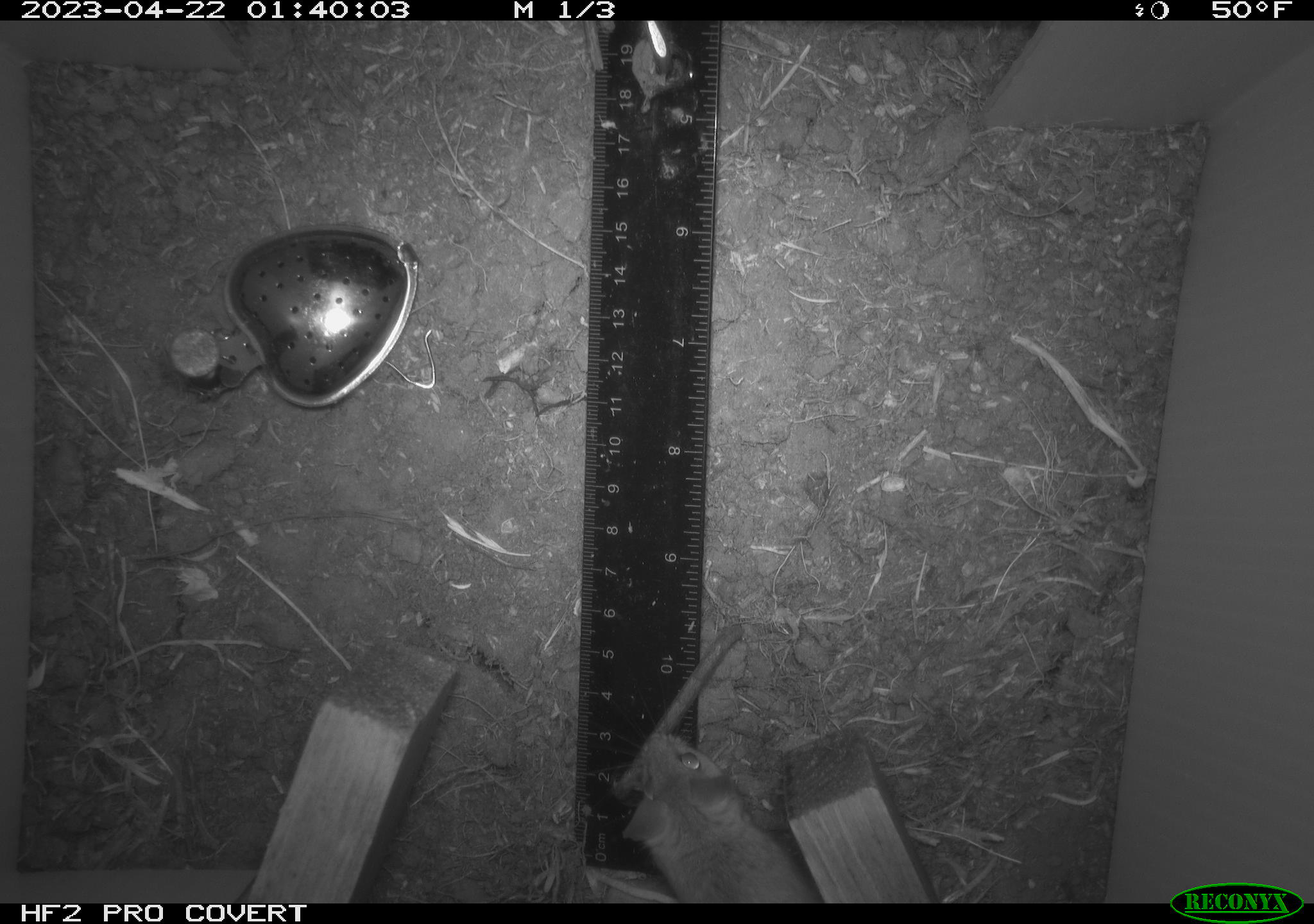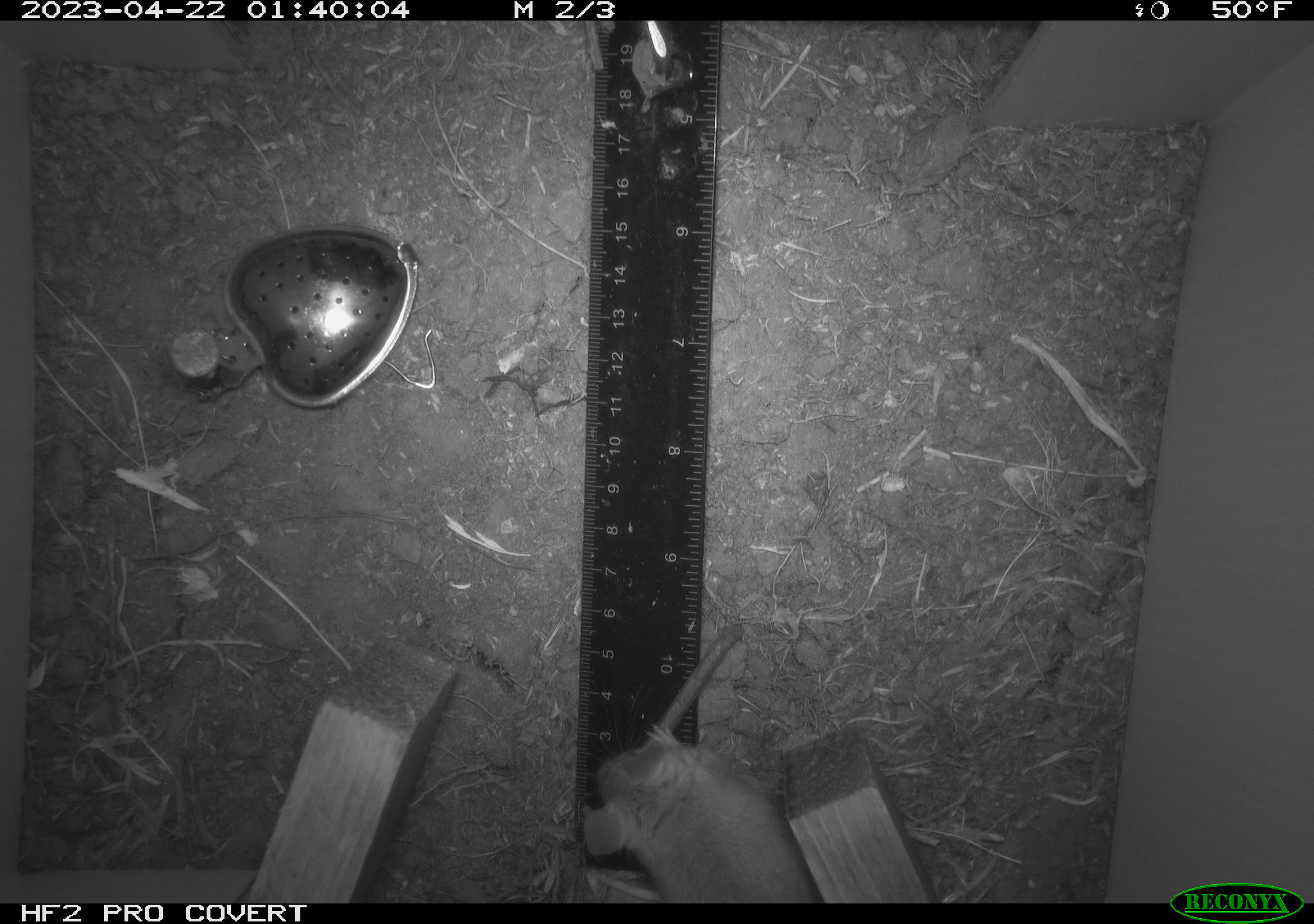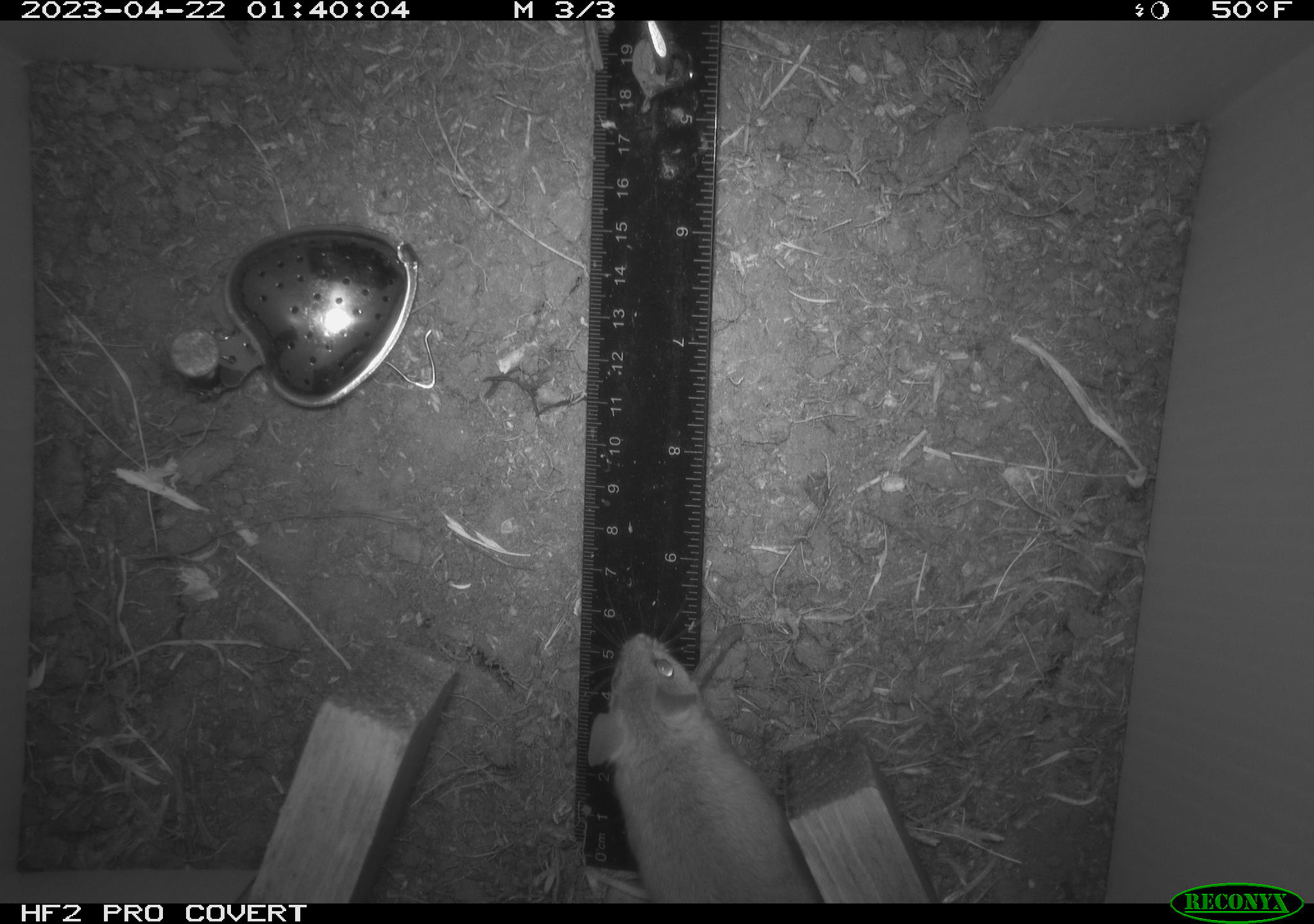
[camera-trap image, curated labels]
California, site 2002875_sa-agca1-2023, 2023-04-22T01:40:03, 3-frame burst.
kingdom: Animalia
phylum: Chordata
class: Mammalia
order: Rodentia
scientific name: Rodentia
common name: mouse species